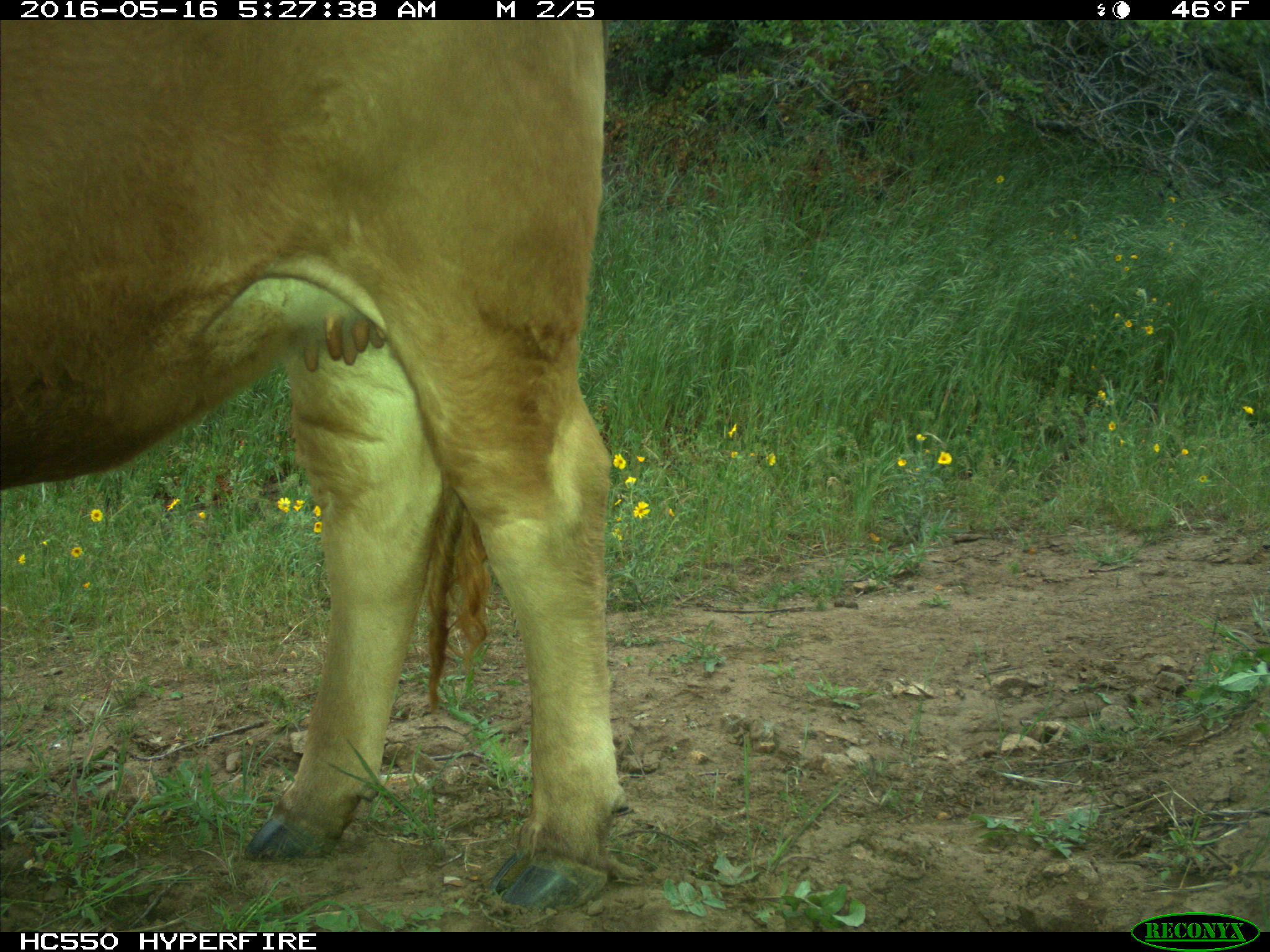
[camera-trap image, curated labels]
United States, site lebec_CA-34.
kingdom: Animalia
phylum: Chordata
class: Mammalia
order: Artiodactyla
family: Bovidae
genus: Bos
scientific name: Bos taurus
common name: domestic cow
Bos taurus (domestic cow).